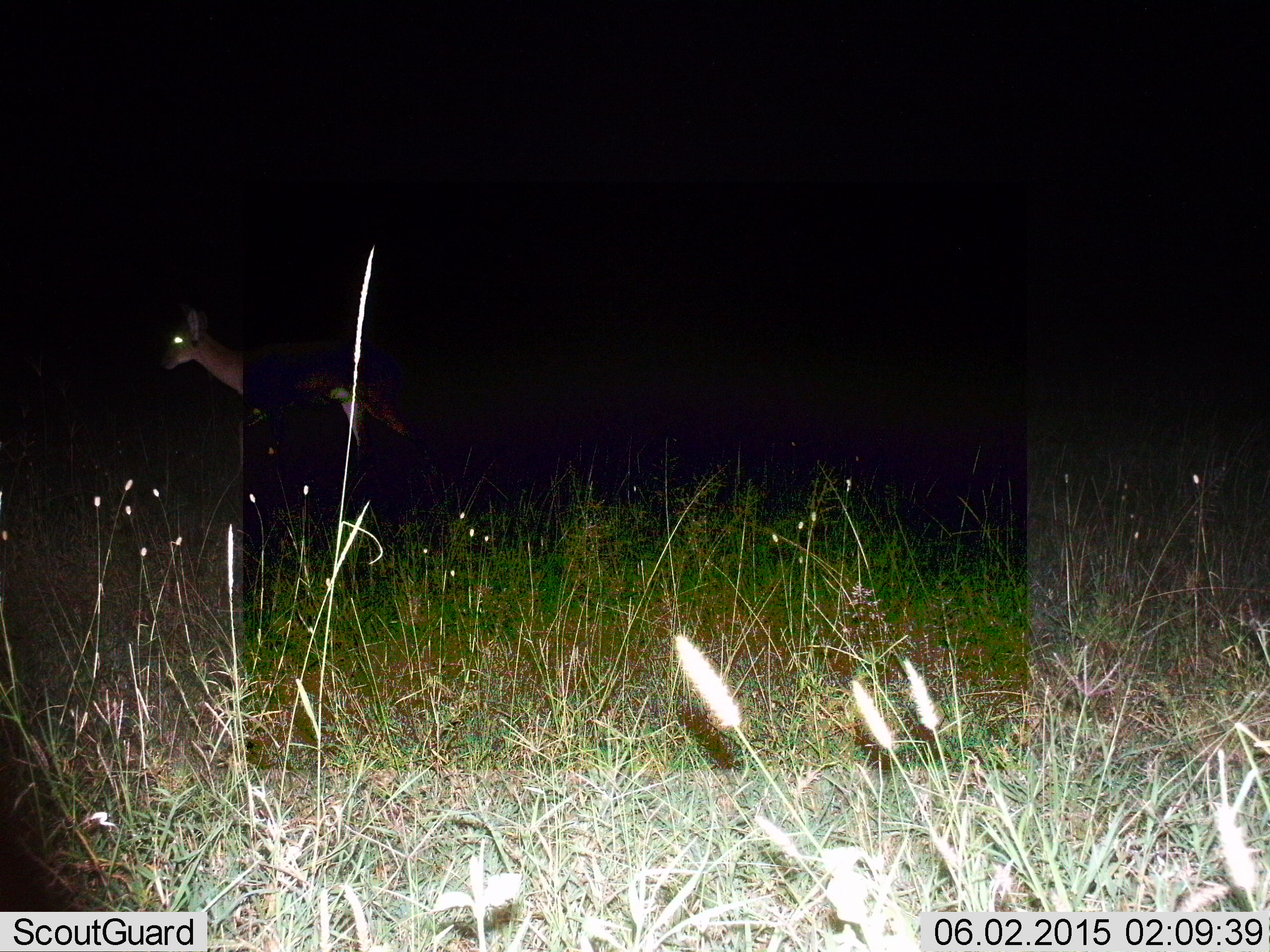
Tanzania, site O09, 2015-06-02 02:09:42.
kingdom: Animalia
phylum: Chordata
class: Mammalia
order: Artiodactyla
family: Bovidae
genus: Redunca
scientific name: Redunca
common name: reedbuck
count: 1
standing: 20%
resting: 0%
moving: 80%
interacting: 0%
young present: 0%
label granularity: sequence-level